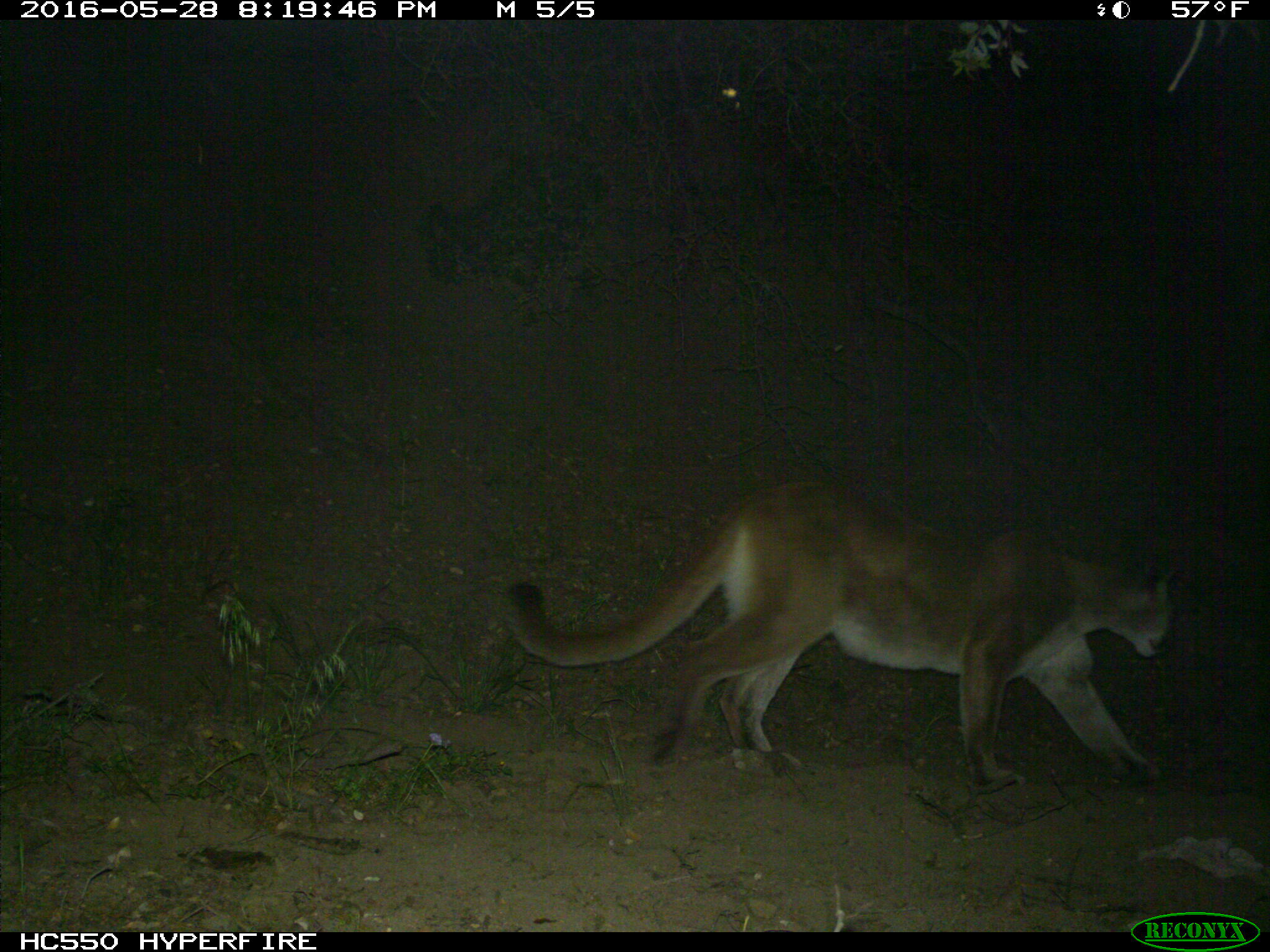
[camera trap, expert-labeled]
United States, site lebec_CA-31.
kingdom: Animalia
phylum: Chordata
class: Mammalia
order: Carnivora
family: Felidae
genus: Puma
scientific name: Puma concolor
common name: mountain lion